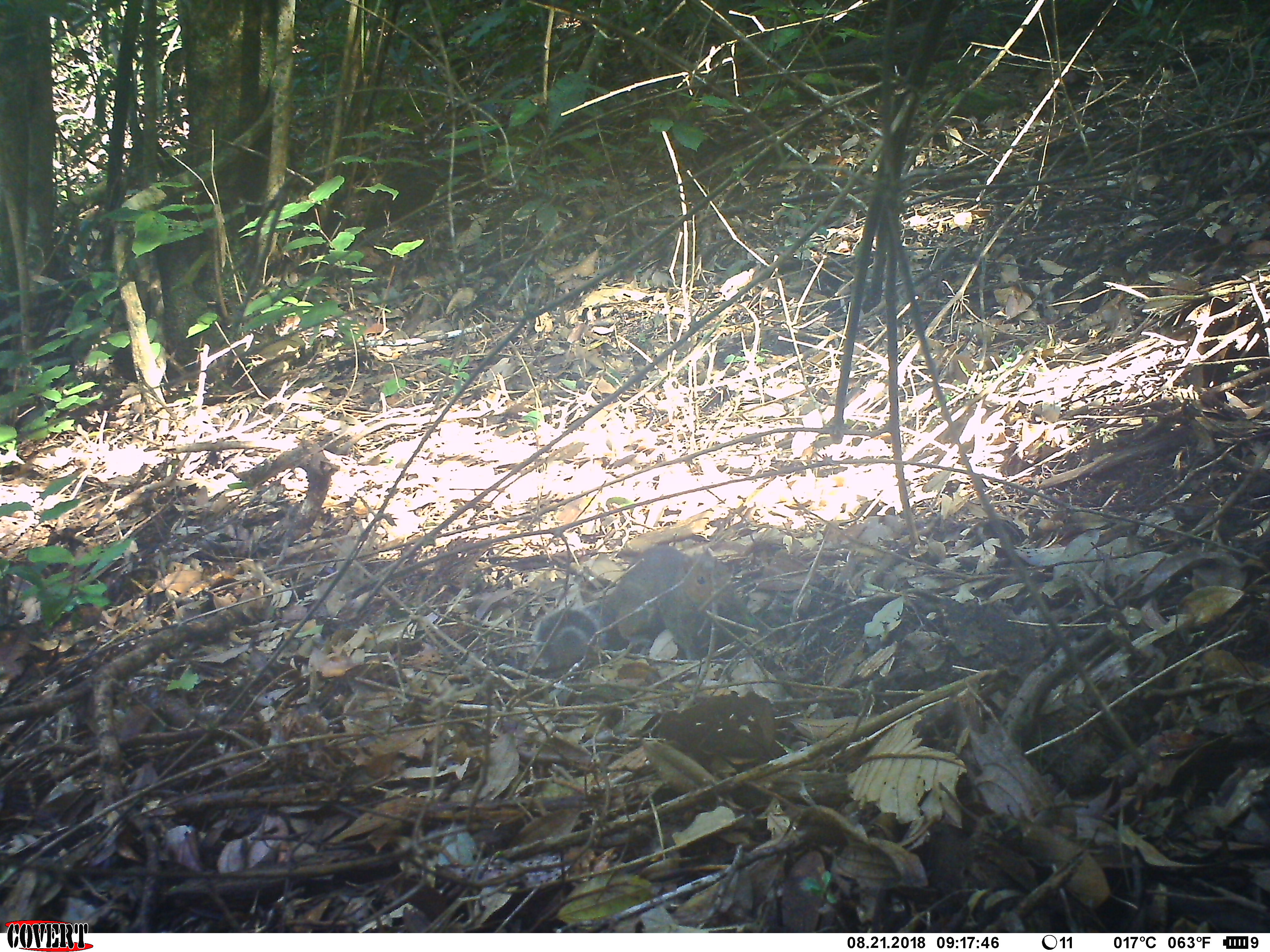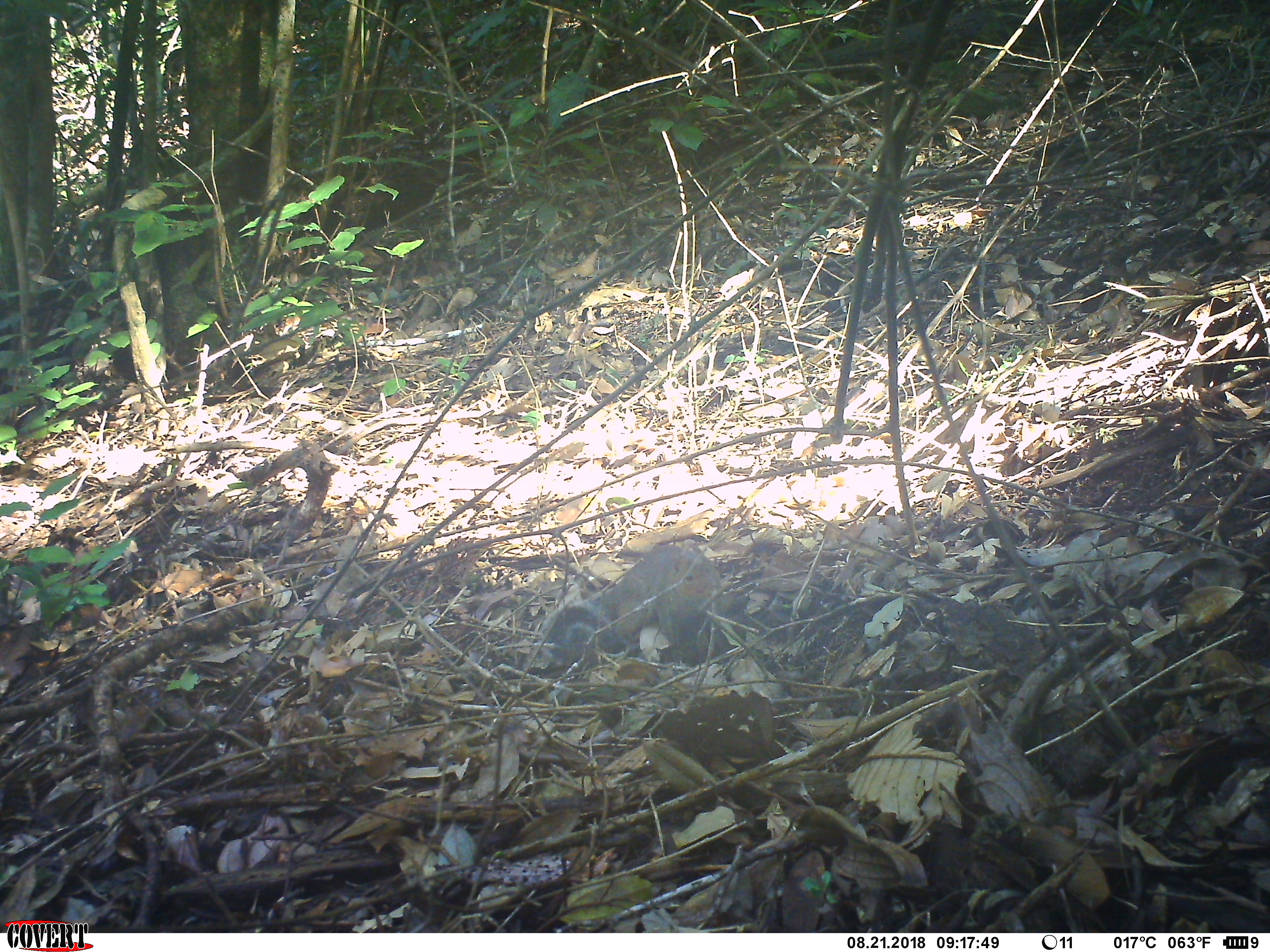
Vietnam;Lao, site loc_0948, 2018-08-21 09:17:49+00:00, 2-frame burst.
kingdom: Animalia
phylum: Chordata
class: Mammalia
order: Rodentia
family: Sciuridae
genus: Dremomys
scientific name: Dremomys rufigenis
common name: red-cheeked squirrel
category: red cheeked squirrel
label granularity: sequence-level